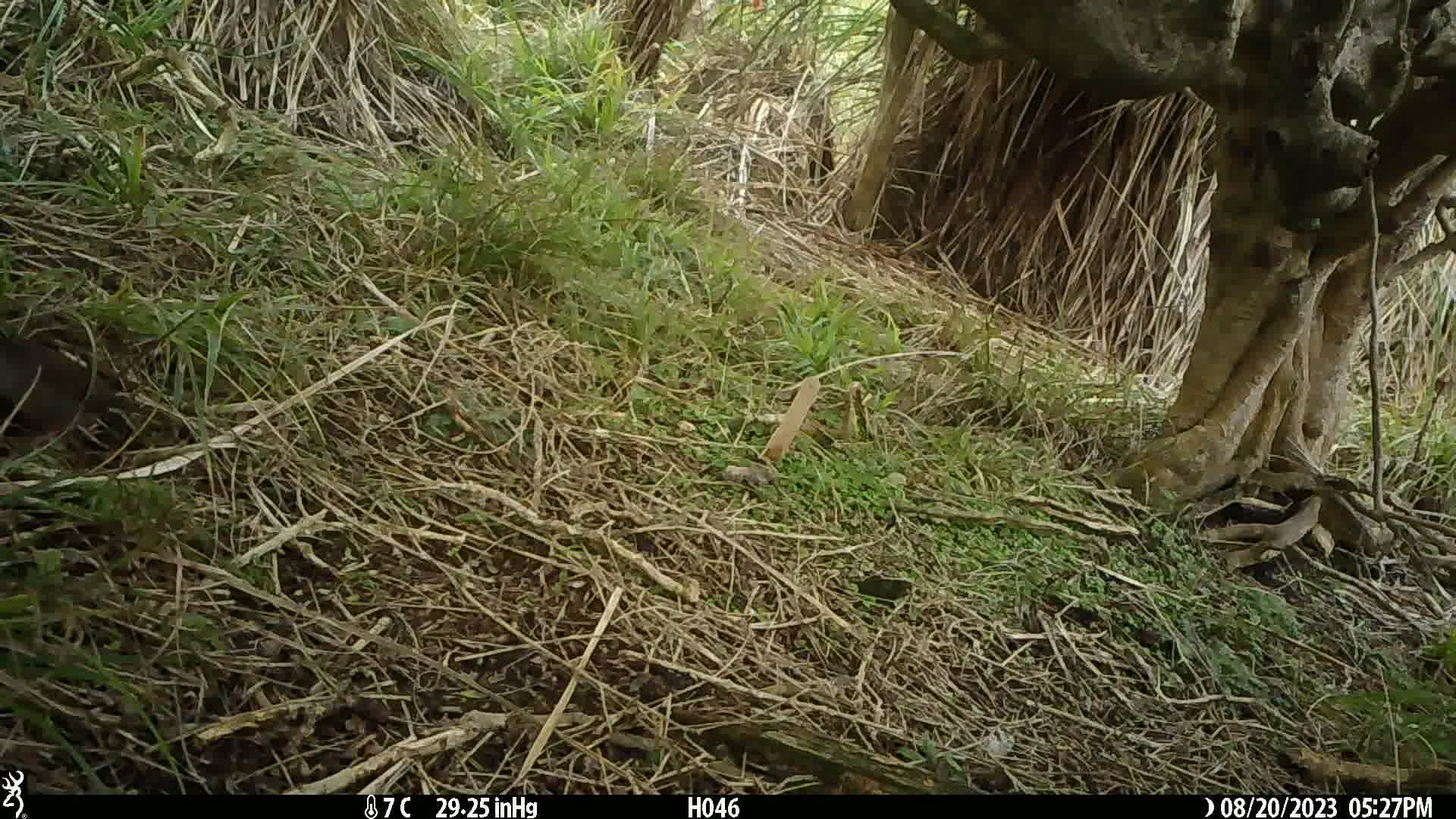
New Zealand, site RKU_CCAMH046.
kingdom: Animalia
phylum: Chordata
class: Aves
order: Passeriformes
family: Prunellidae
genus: Prunella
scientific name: Prunella modularis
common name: dunnock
Dunnock (Prunella modularis).